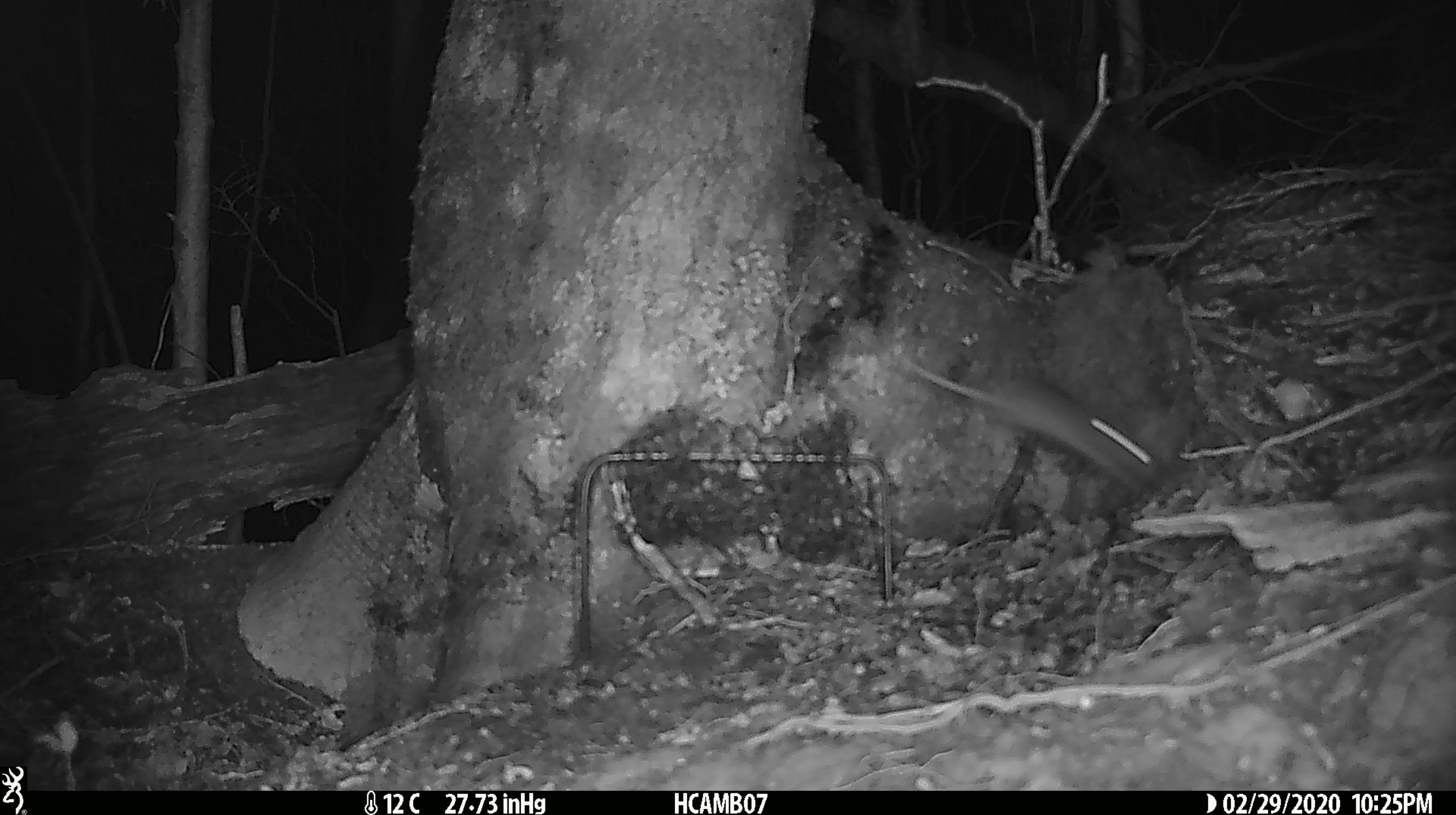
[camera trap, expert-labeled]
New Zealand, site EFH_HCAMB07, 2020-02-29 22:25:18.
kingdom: Animalia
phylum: Chordata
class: Mammalia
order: Rodentia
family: Muridae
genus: Mus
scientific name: Mus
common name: mouse